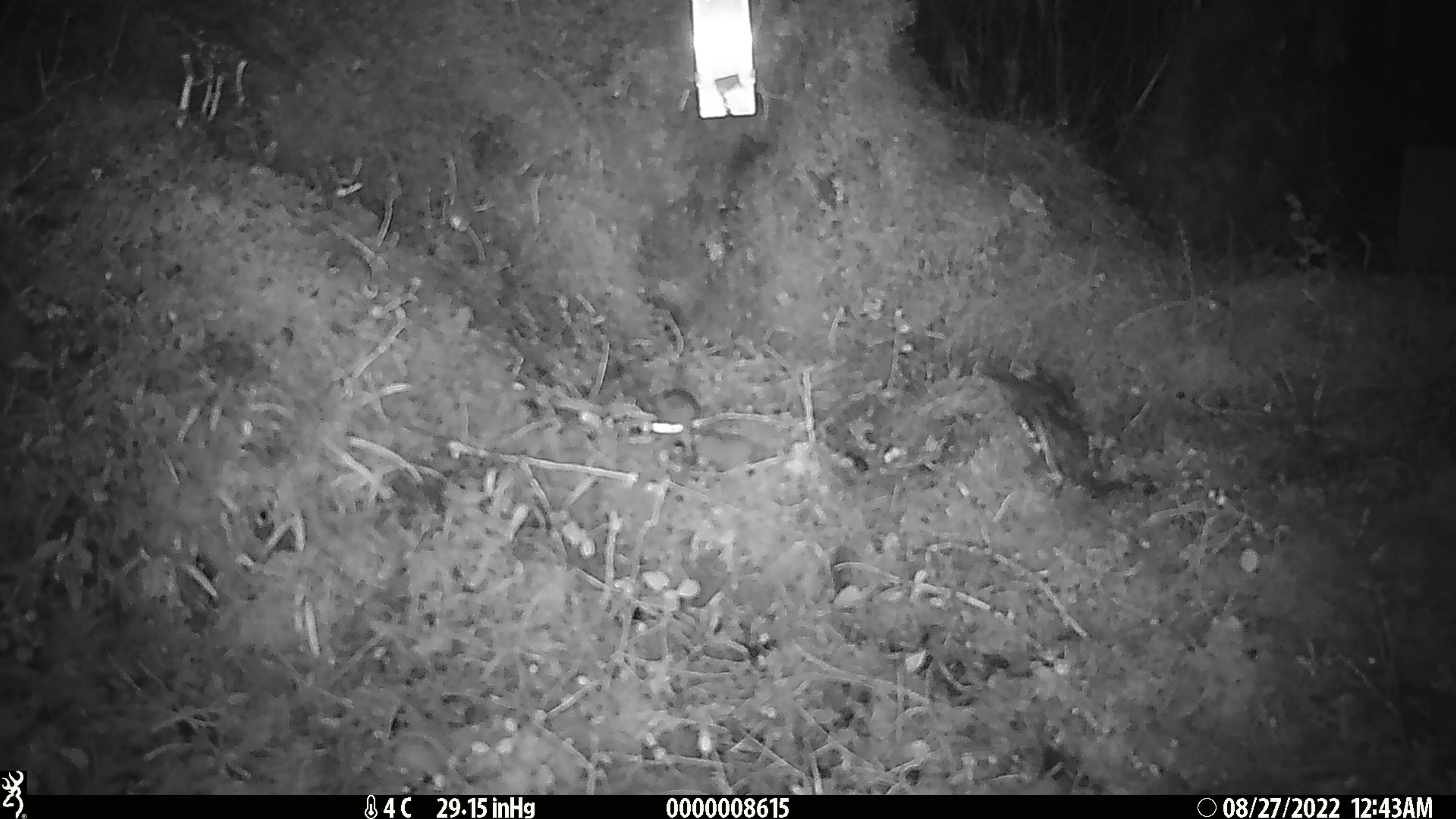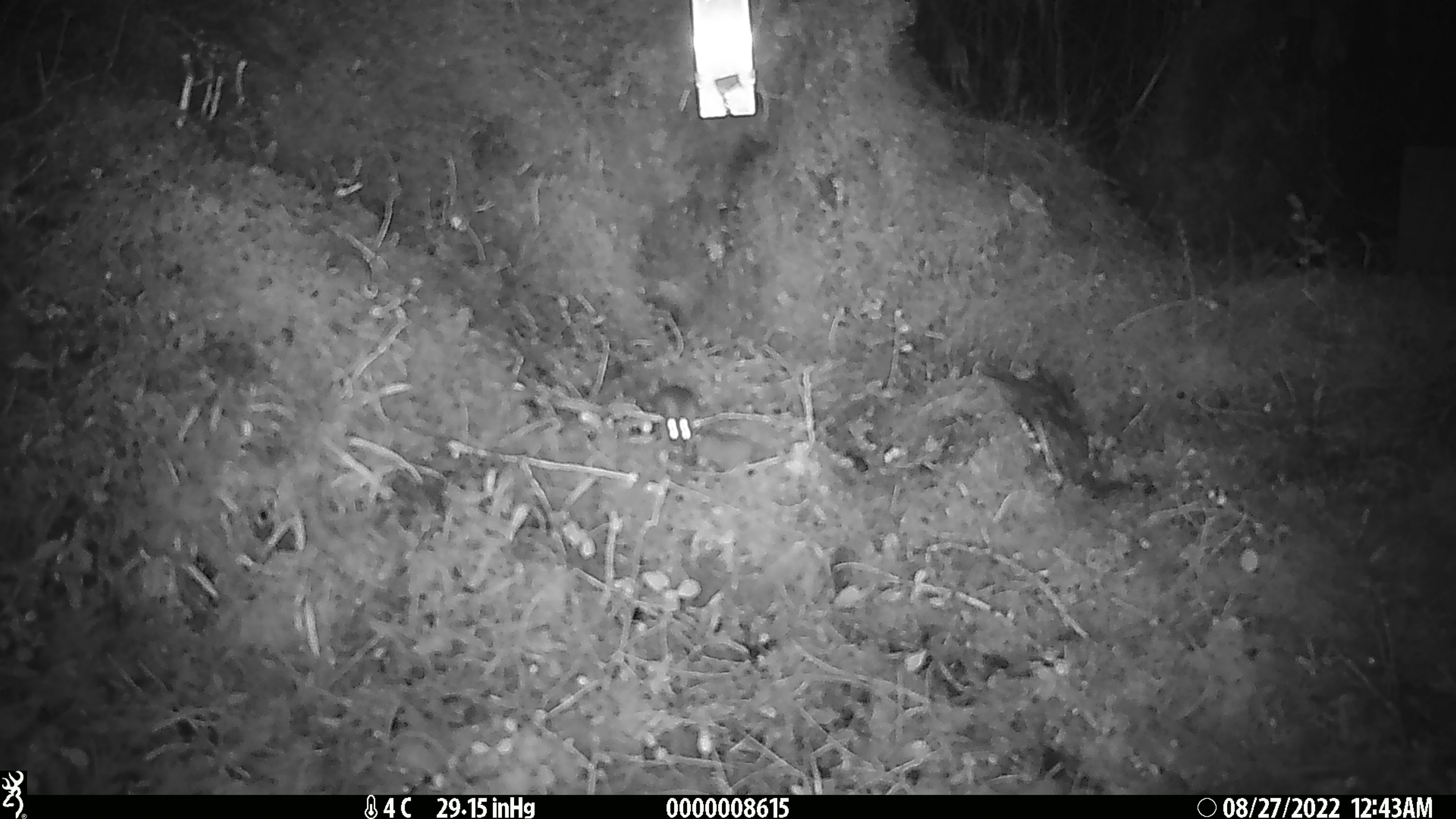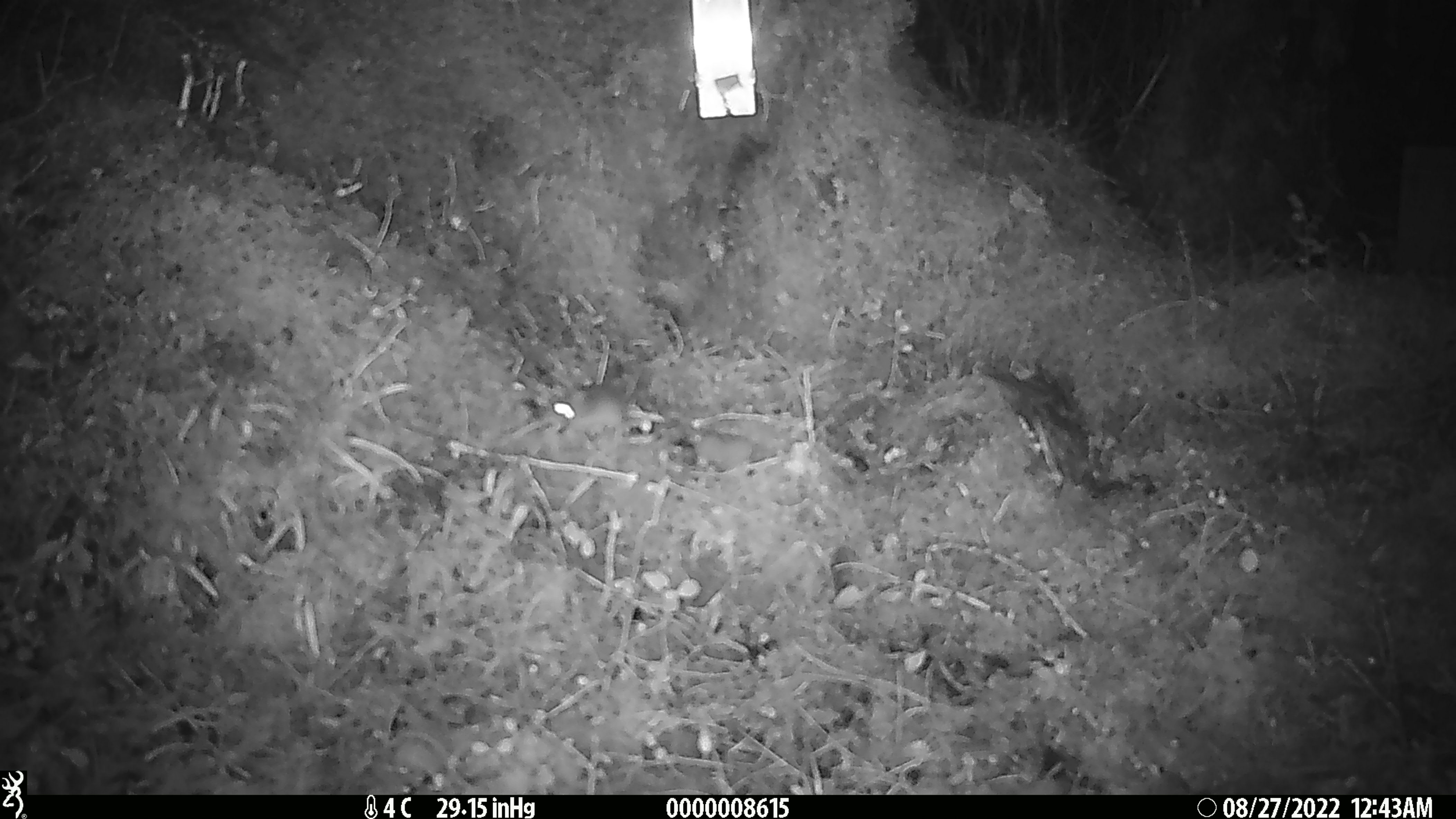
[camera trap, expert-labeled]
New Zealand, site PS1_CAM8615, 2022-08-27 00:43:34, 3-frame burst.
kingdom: Animalia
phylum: Chordata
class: Mammalia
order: Rodentia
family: Muridae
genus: Mus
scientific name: Mus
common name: mouse